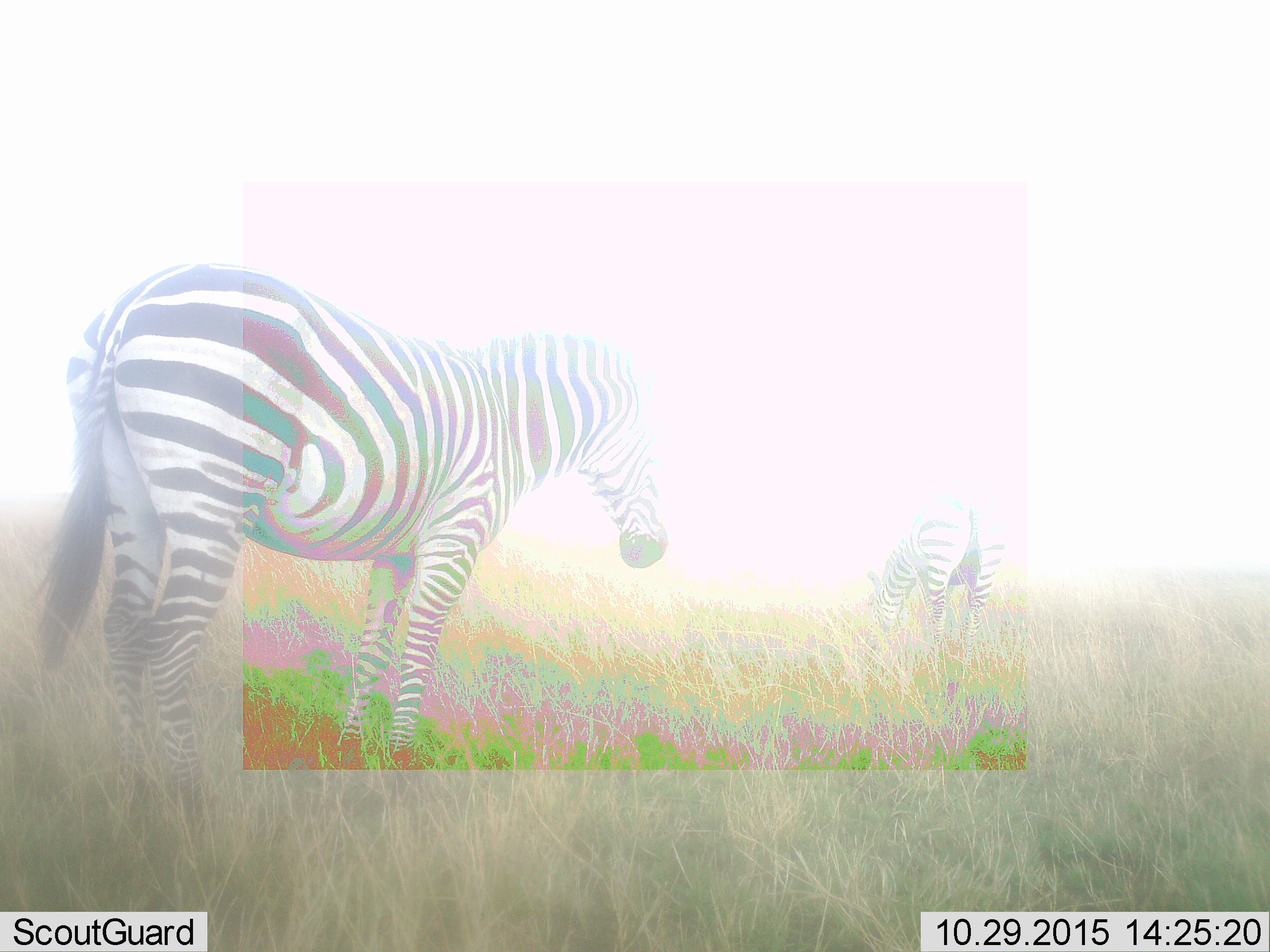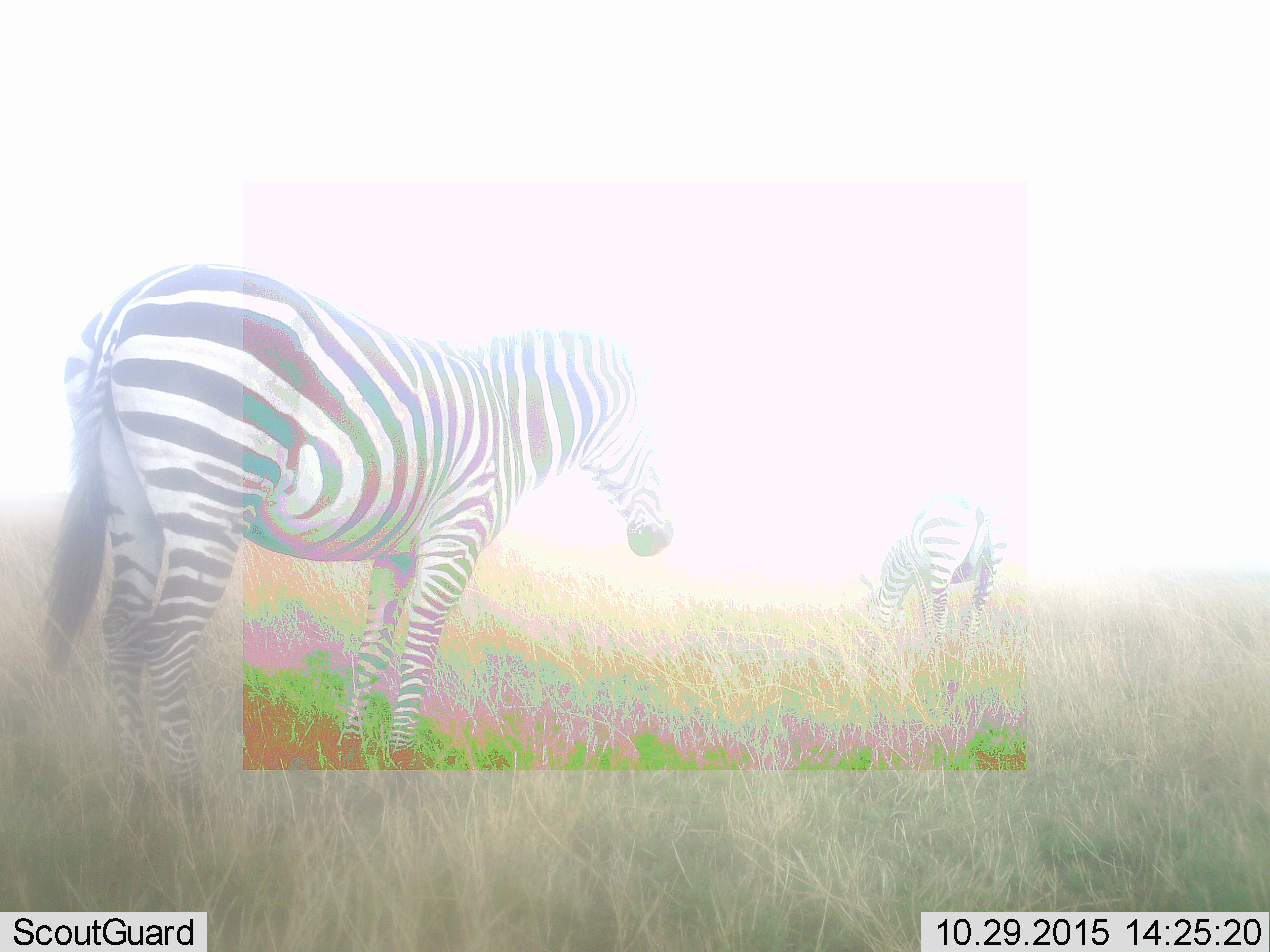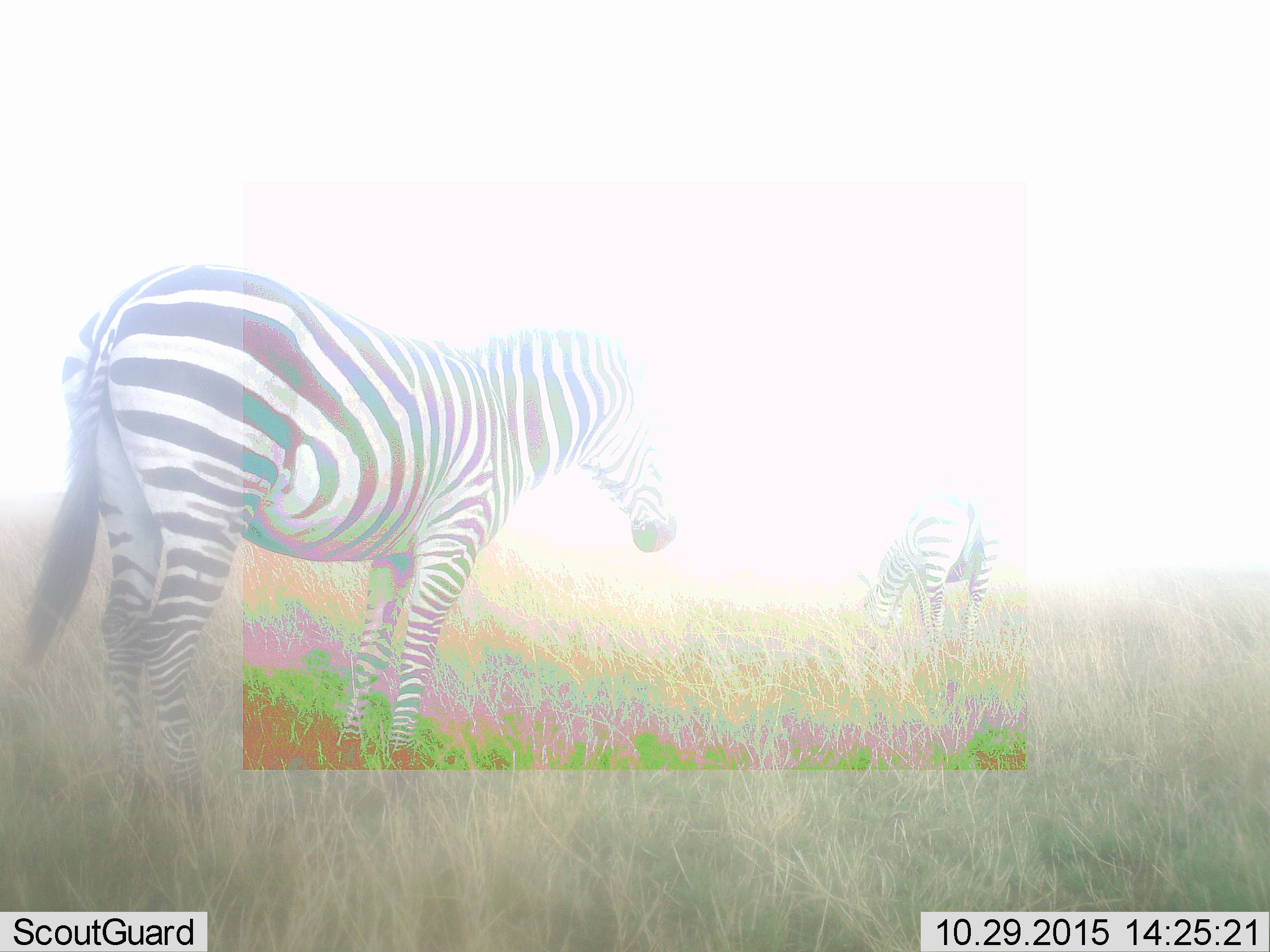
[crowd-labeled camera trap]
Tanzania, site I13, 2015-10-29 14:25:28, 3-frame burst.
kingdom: Animalia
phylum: Chordata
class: Mammalia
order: Perissodactyla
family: Equidae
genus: Equus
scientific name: Equus quagga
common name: plains zebra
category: zebra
Zebra (plains zebra) (Equus quagga), count 2. Behavior (volunteer vote fractions): standing 100%, resting 0%, moving 0%, interacting 0%. Young present (vote fraction): 0%. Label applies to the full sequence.